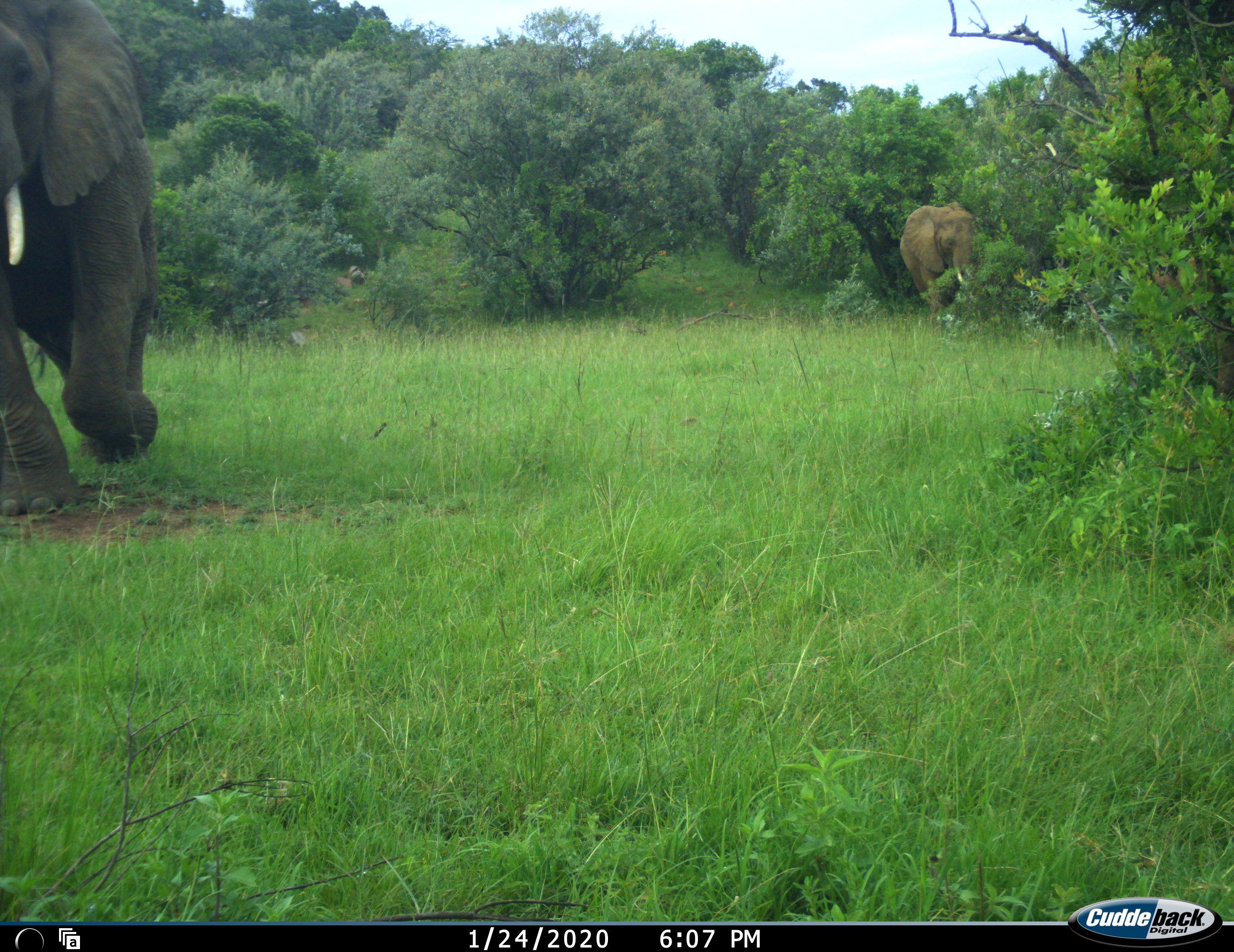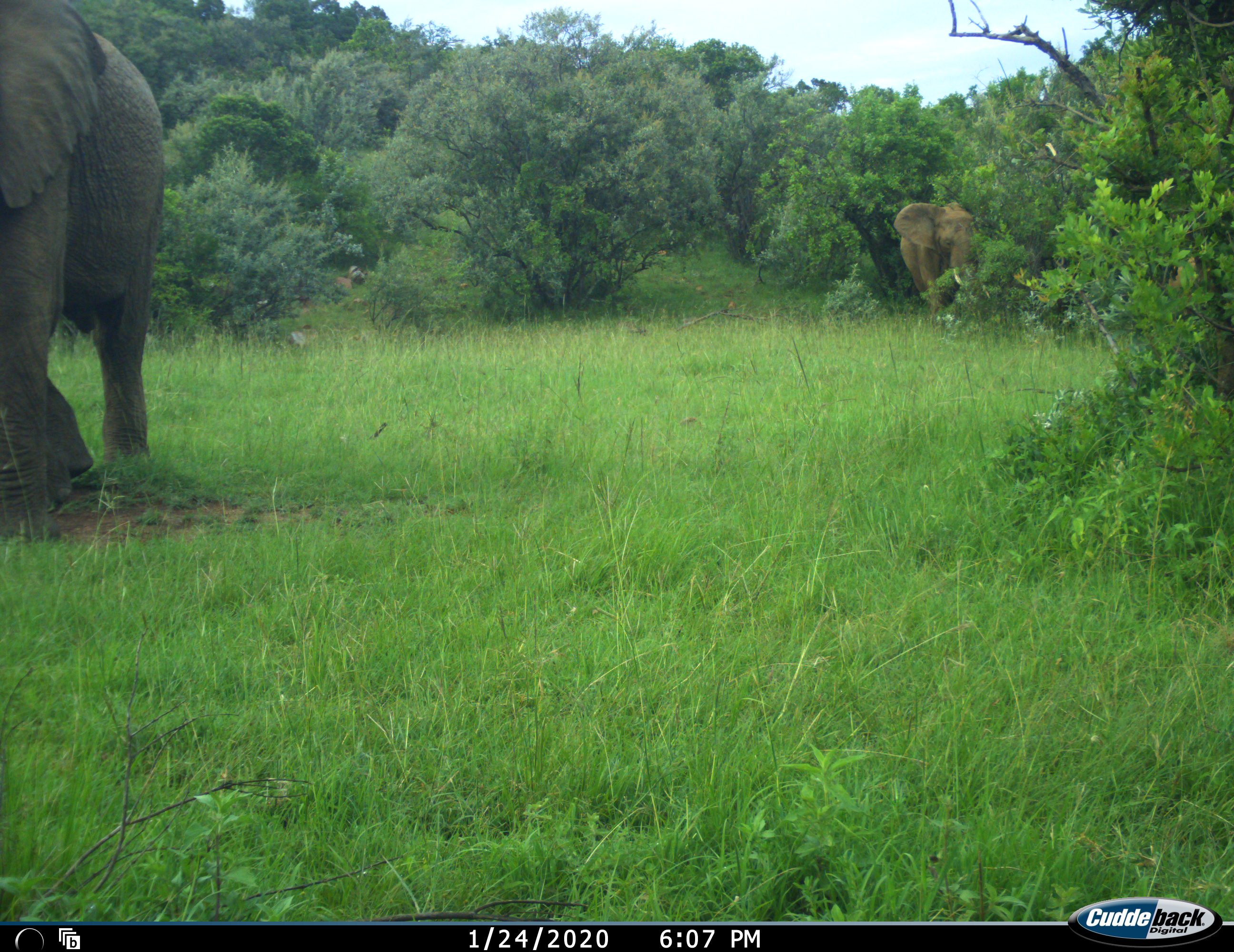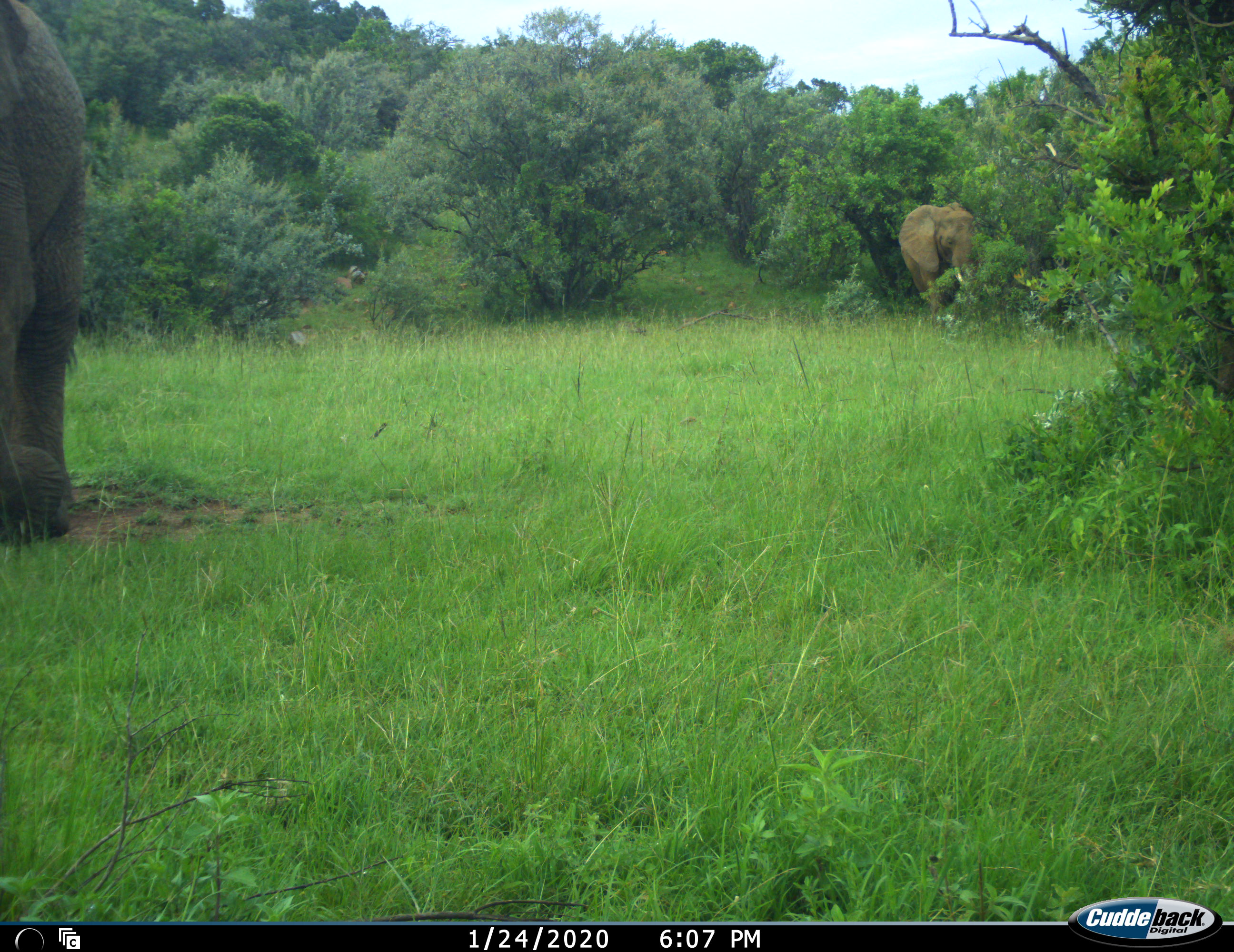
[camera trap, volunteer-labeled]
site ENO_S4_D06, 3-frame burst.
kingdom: Animalia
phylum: Chordata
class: Mammalia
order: Proboscidea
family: Elephantidae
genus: Loxodonta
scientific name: Loxodonta africana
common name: african bush elephant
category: elephant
Elephant (african bush elephant) (Loxodonta africana), count 2. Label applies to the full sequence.